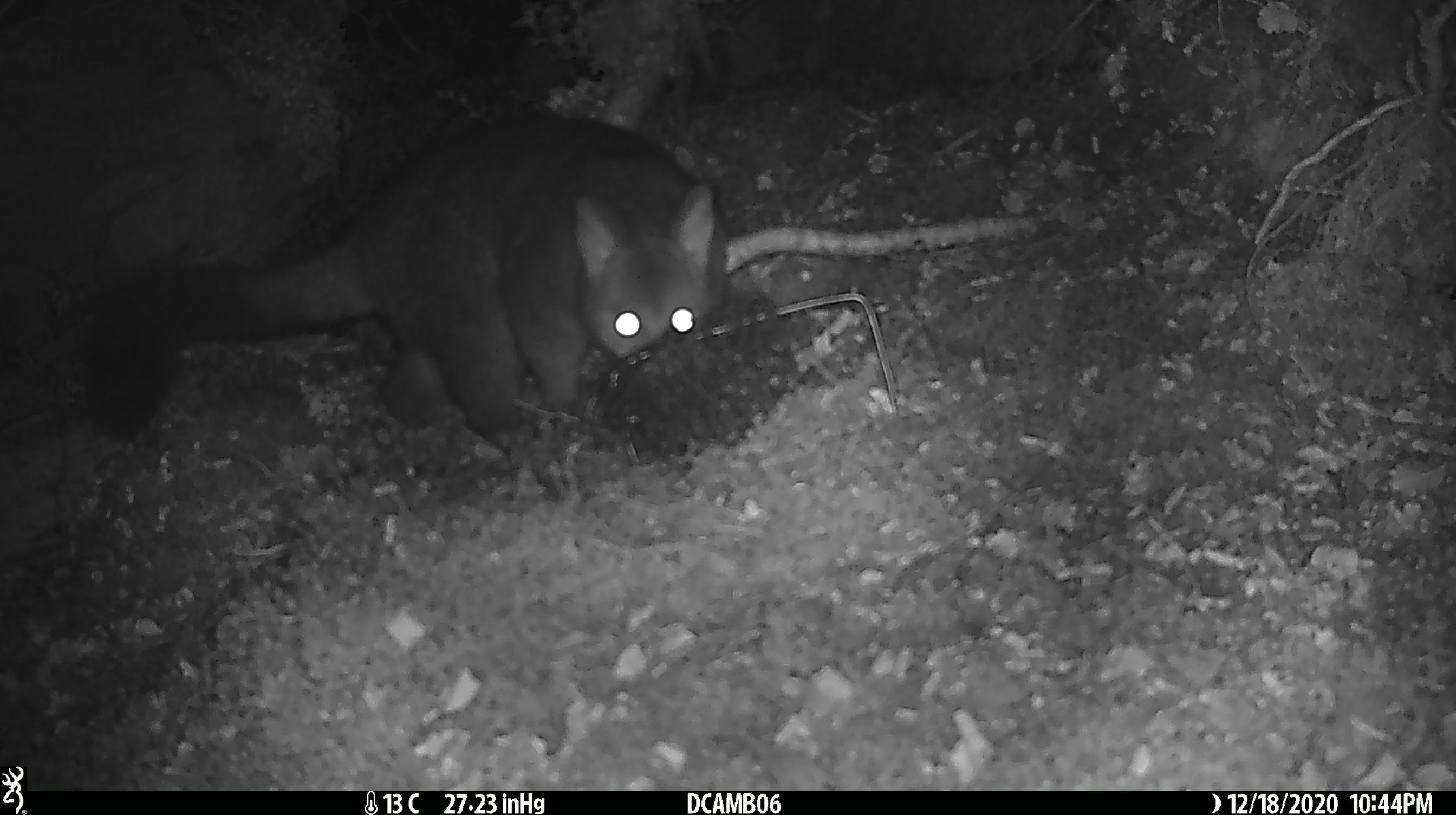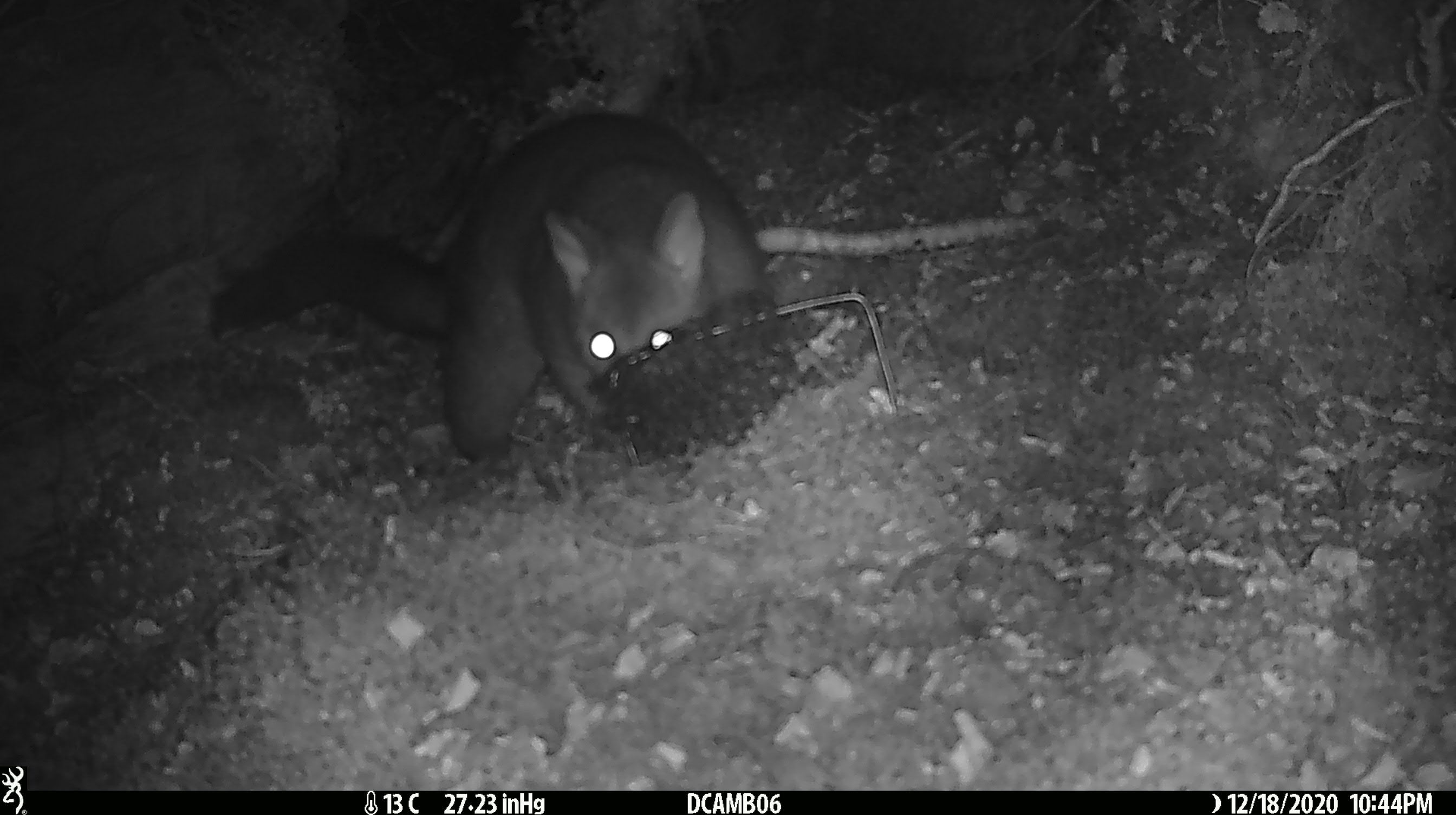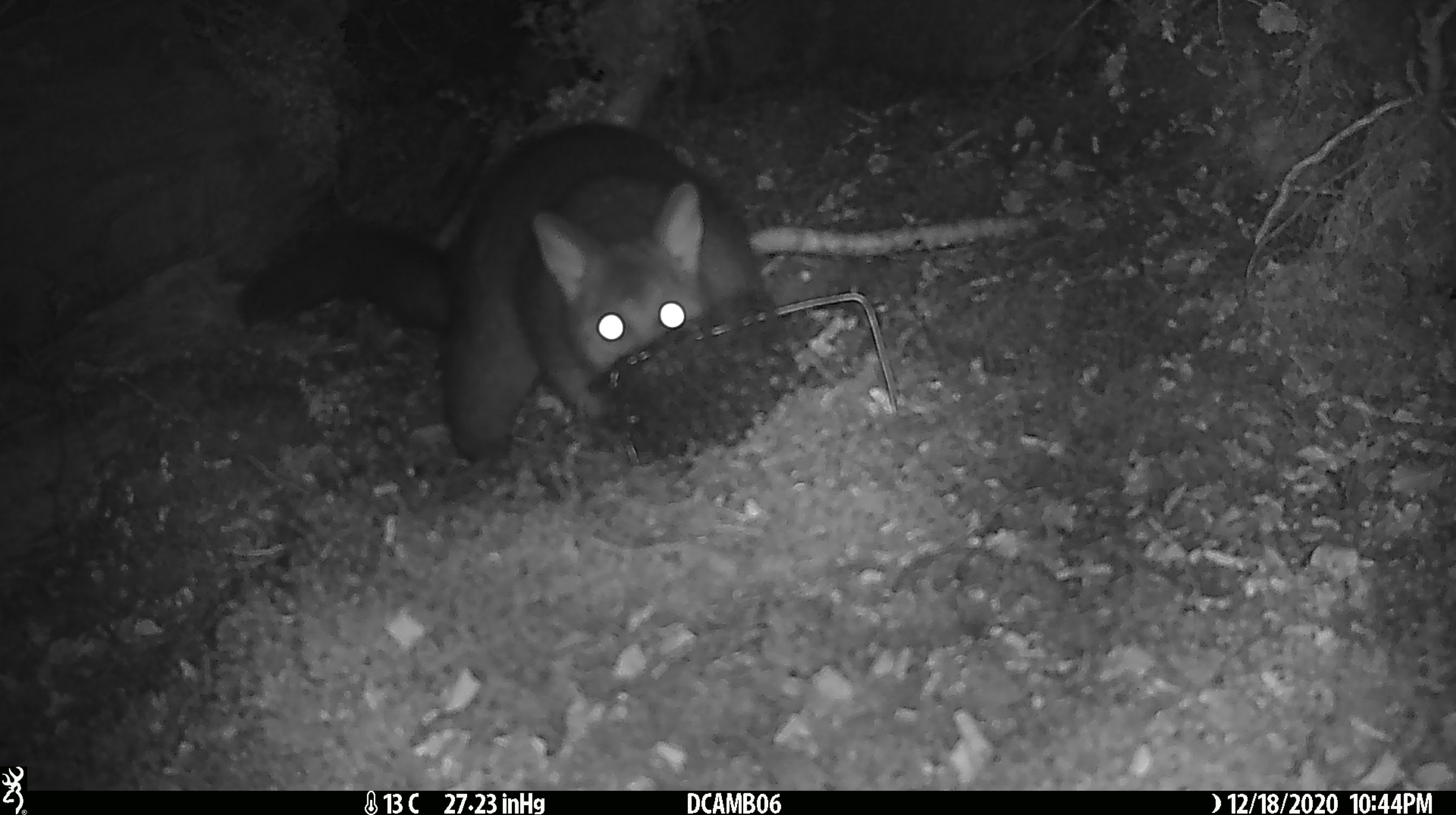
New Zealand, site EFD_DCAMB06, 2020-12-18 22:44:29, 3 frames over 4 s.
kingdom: Animalia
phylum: Chordata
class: Mammalia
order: Diprotodontia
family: Phalangeridae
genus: Trichosurus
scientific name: Trichosurus vulpecula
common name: common brushtail possum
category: possum